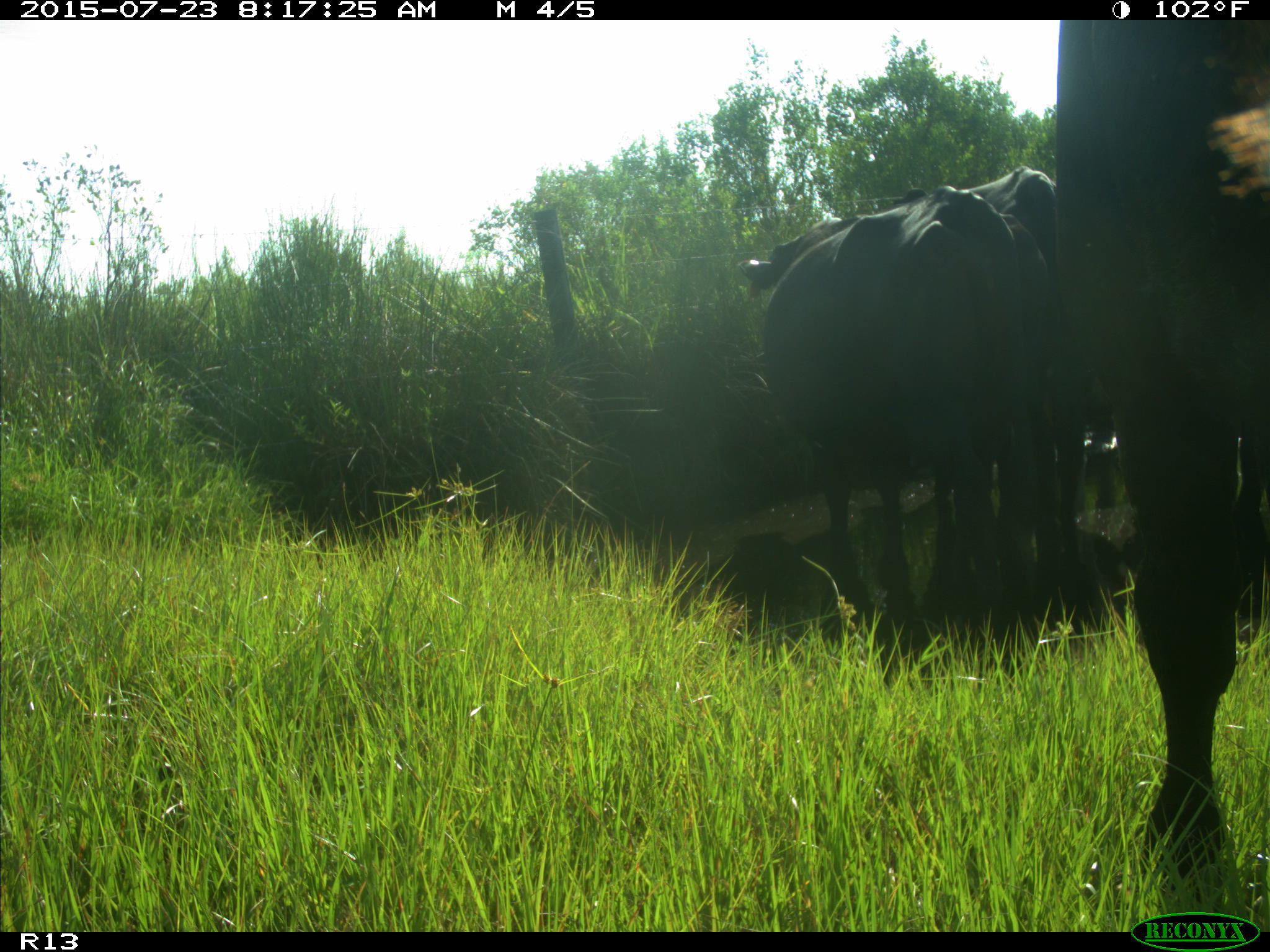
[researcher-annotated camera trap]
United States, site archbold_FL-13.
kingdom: Animalia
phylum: Chordata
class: Mammalia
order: Artiodactyla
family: Bovidae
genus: Bos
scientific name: Bos taurus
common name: domestic cow